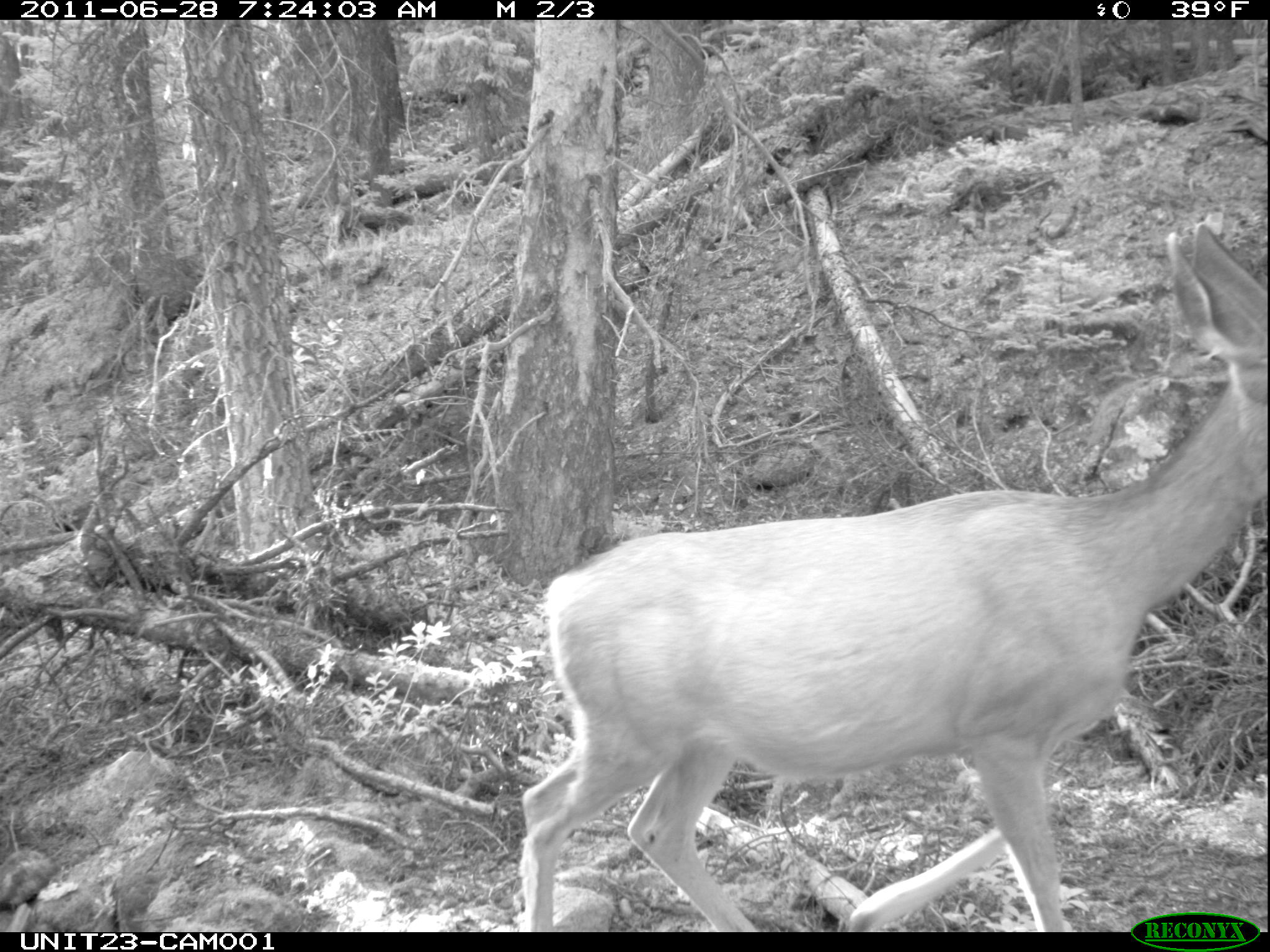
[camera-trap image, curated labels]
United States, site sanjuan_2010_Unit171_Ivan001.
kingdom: Animalia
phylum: Chordata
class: Mammalia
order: Artiodactyla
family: Cervidae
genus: Odocoileus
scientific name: Odocoileus hemionus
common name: mule deer